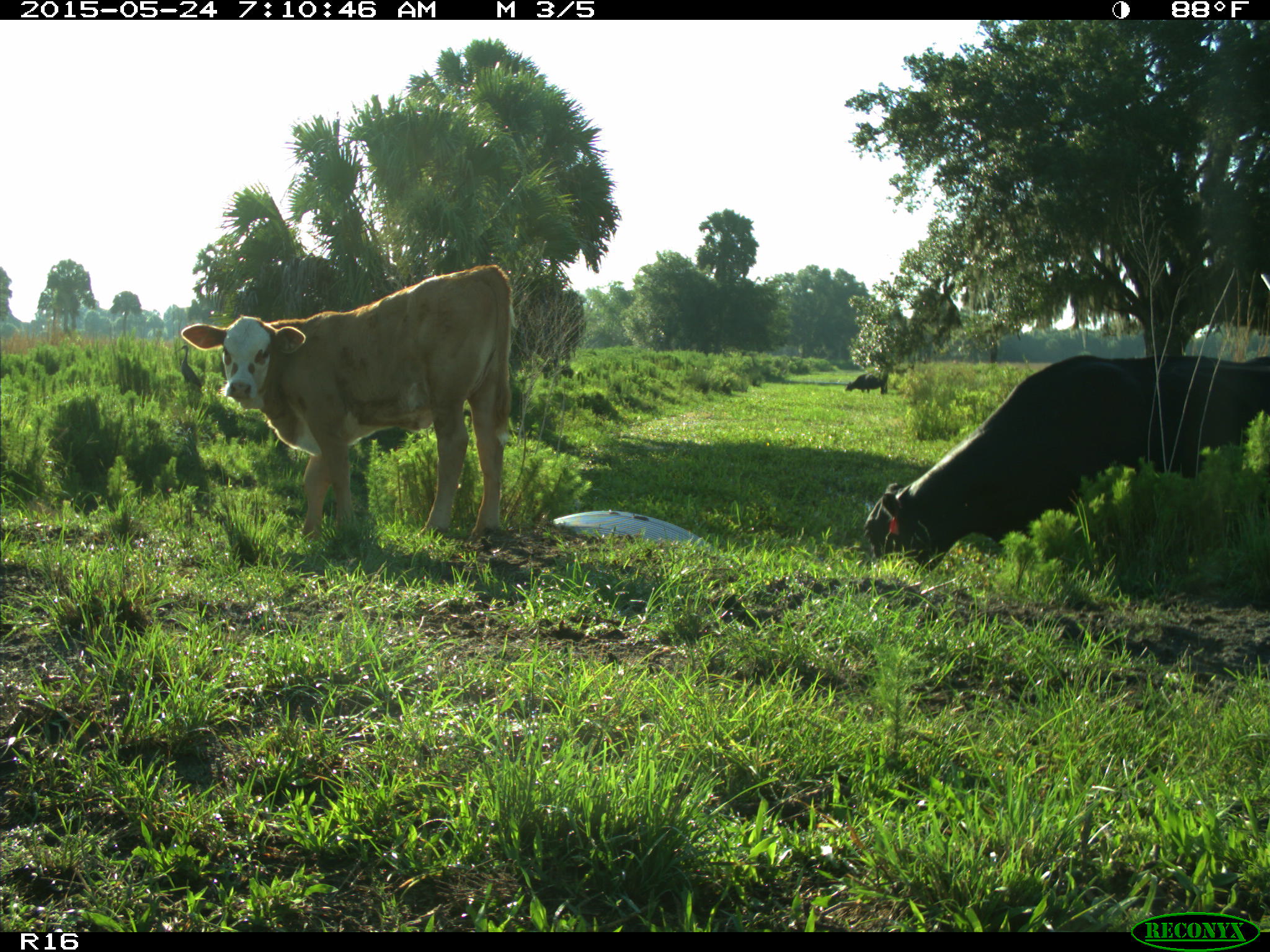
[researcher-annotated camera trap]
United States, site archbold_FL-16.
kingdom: Animalia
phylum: Chordata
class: Mammalia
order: Artiodactyla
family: Bovidae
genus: Bos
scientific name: Bos taurus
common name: domestic cow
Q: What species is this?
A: Bos taurus (domestic cow).